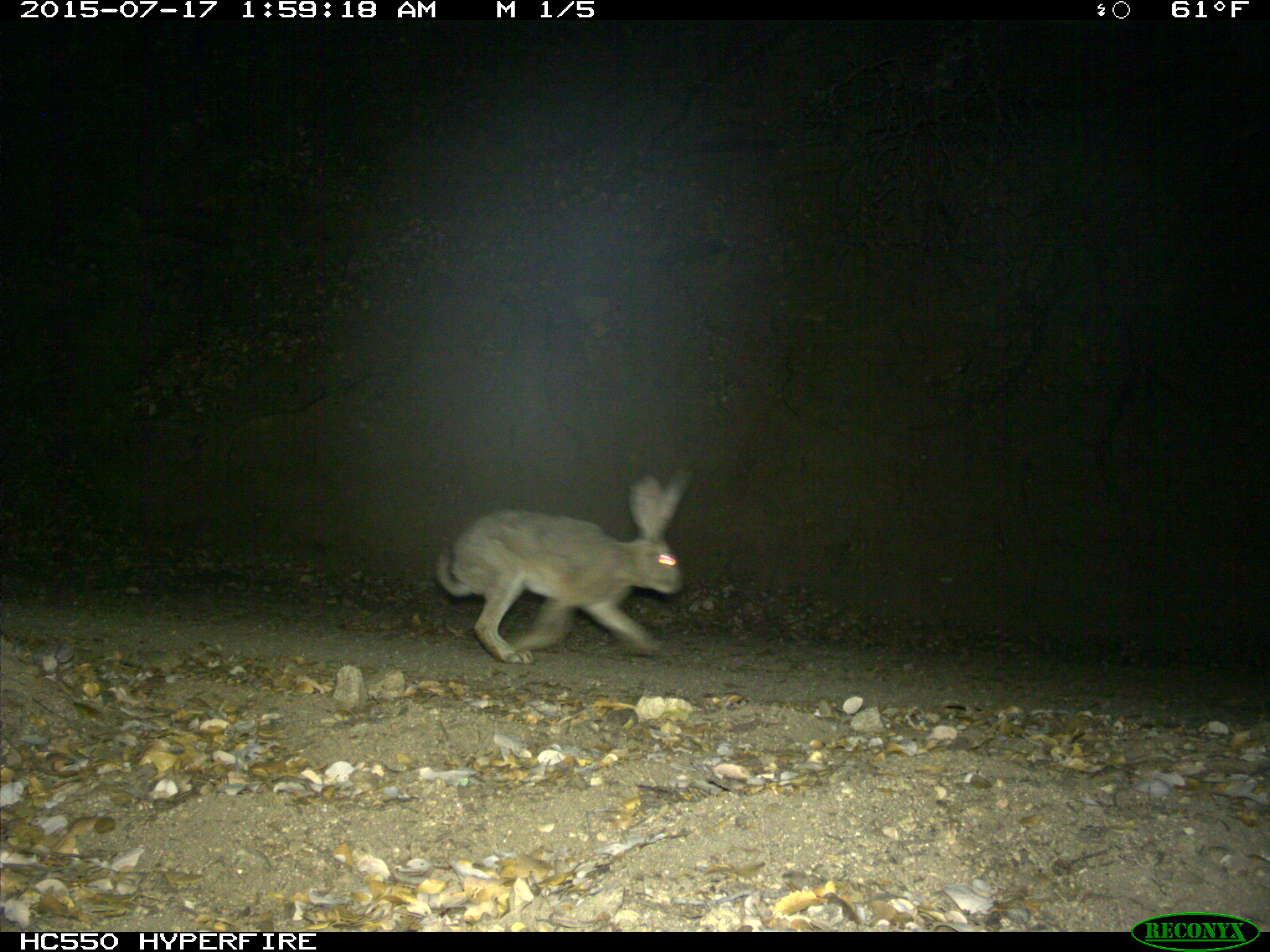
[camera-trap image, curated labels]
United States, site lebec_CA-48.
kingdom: Animalia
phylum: Chordata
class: Mammalia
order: Lagomorpha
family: Leporidae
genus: Lepus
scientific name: Lepus californicus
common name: black-tailed jackrabbit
Lepus californicus (black-tailed jackrabbit).